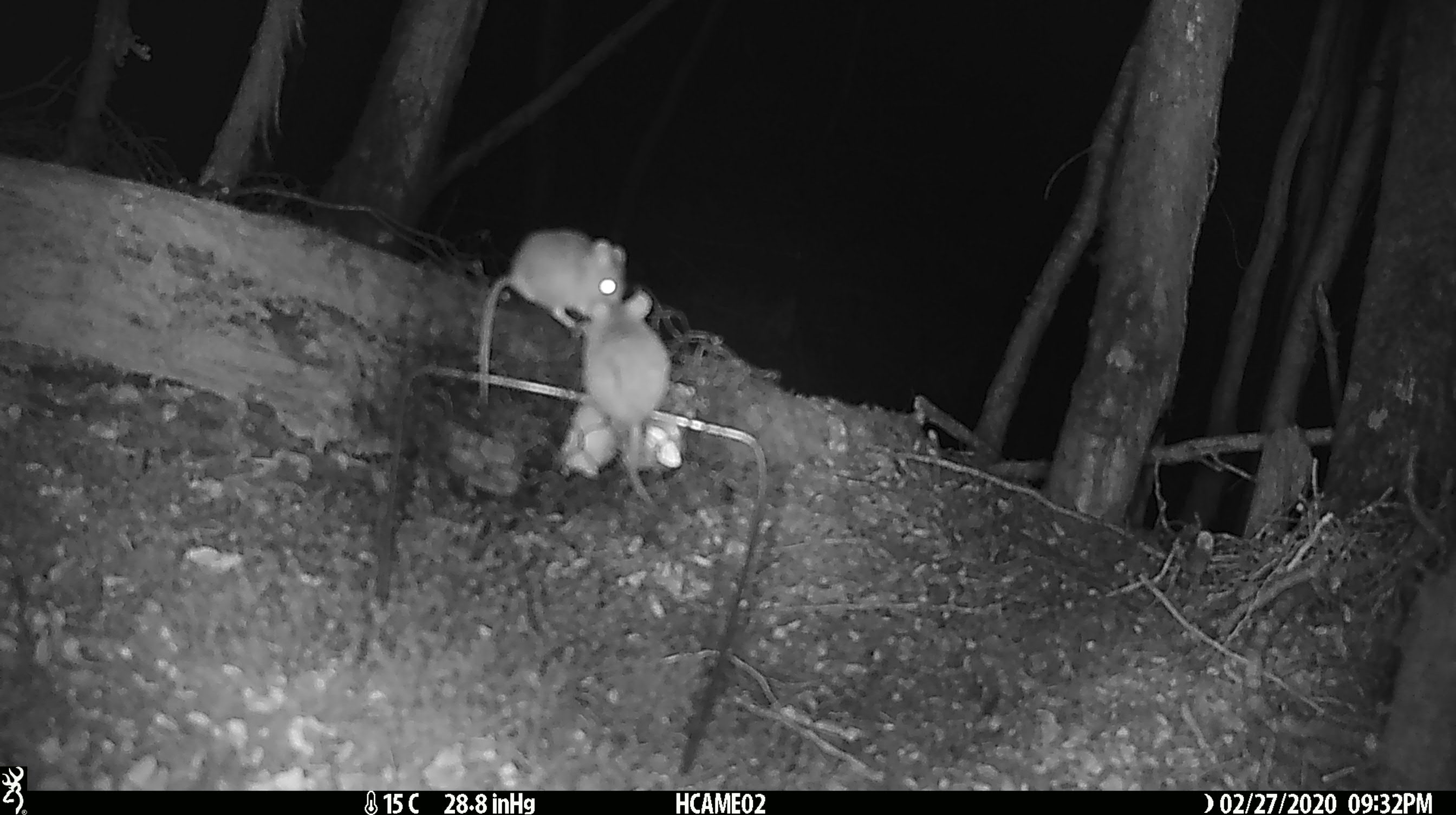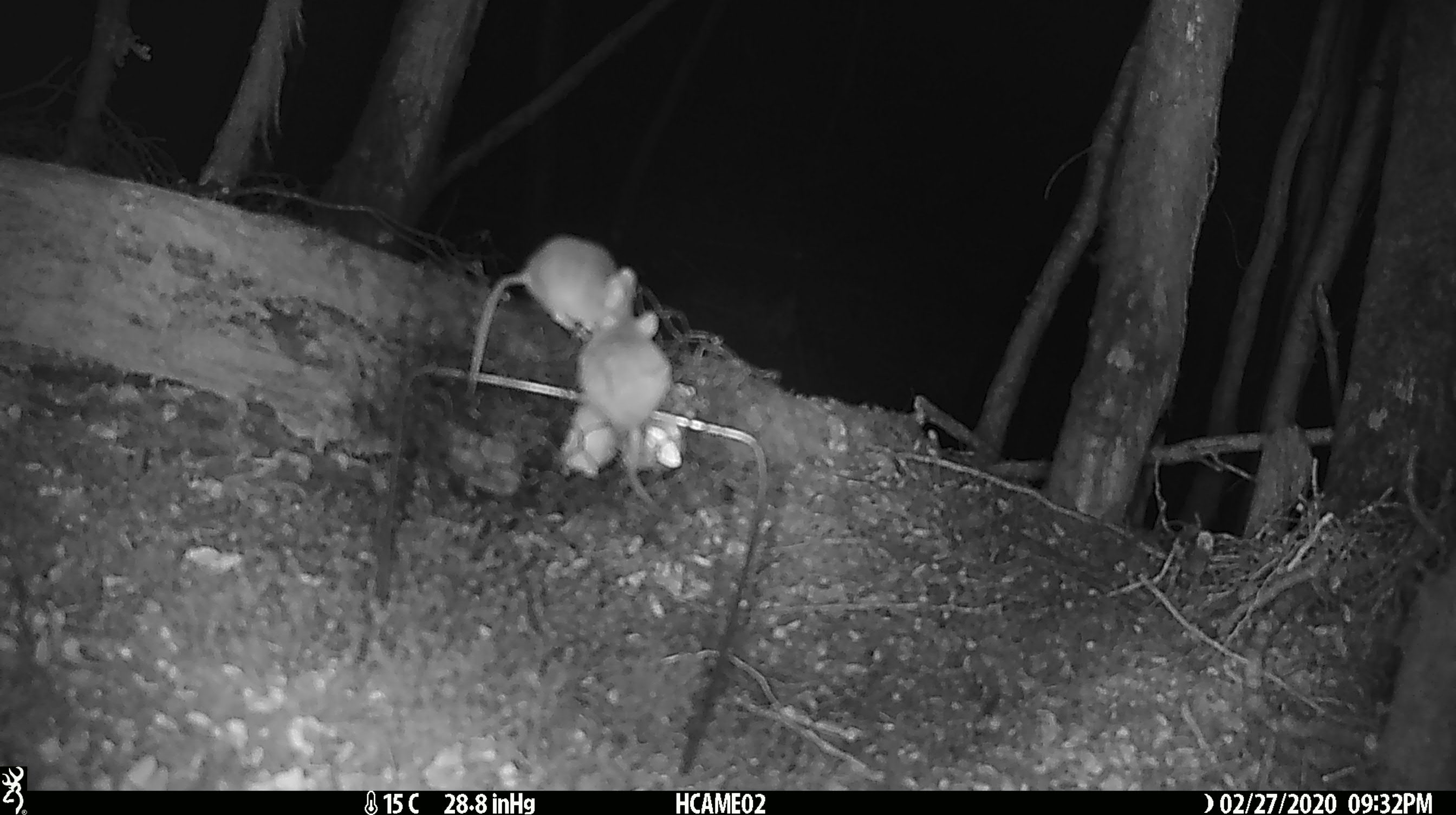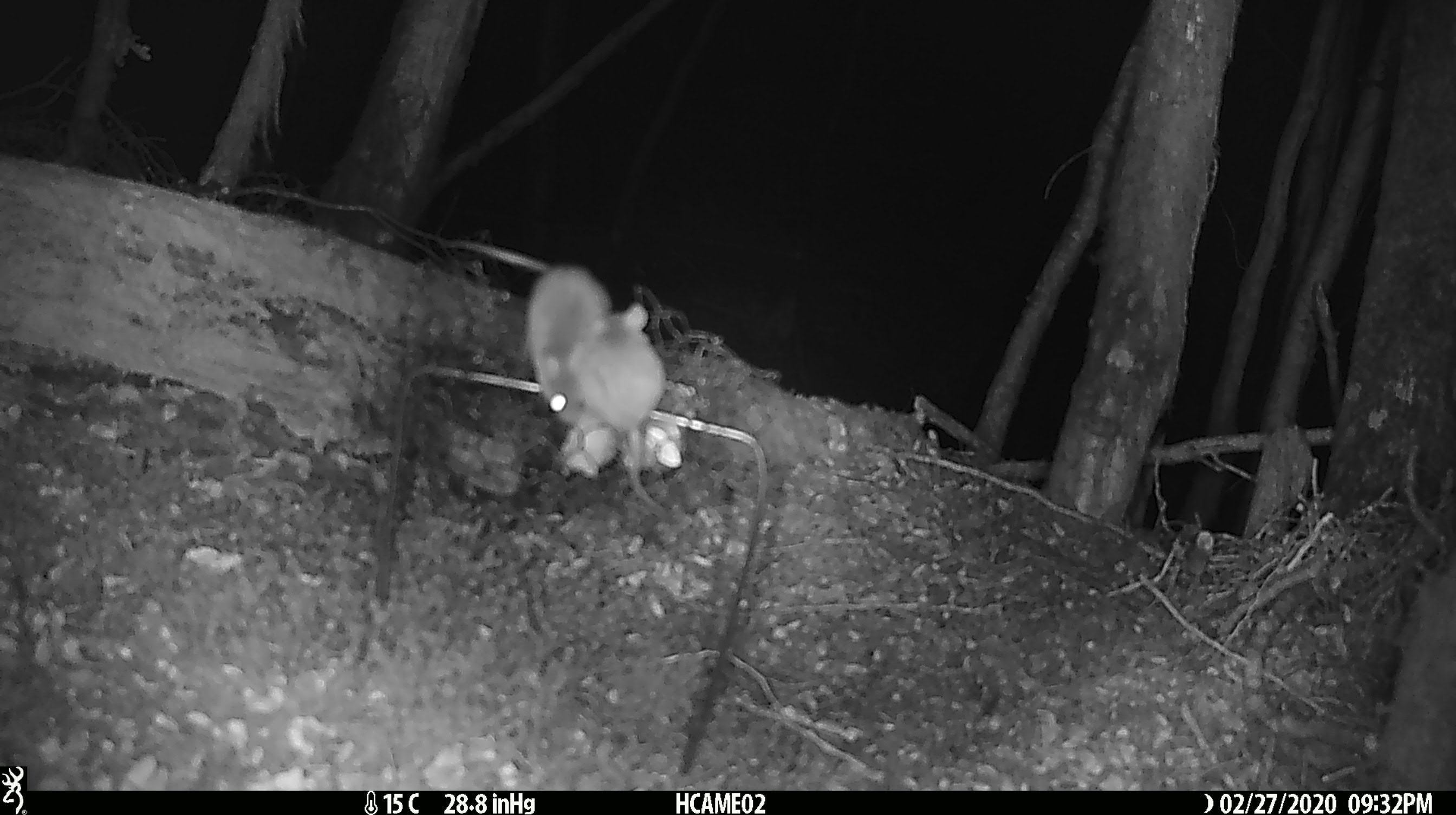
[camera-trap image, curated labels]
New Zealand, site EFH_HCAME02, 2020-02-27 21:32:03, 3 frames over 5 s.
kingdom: Animalia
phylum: Chordata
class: Mammalia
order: Rodentia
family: Muridae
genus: Mus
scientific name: Mus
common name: mouse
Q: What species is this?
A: Mouse (Mus).